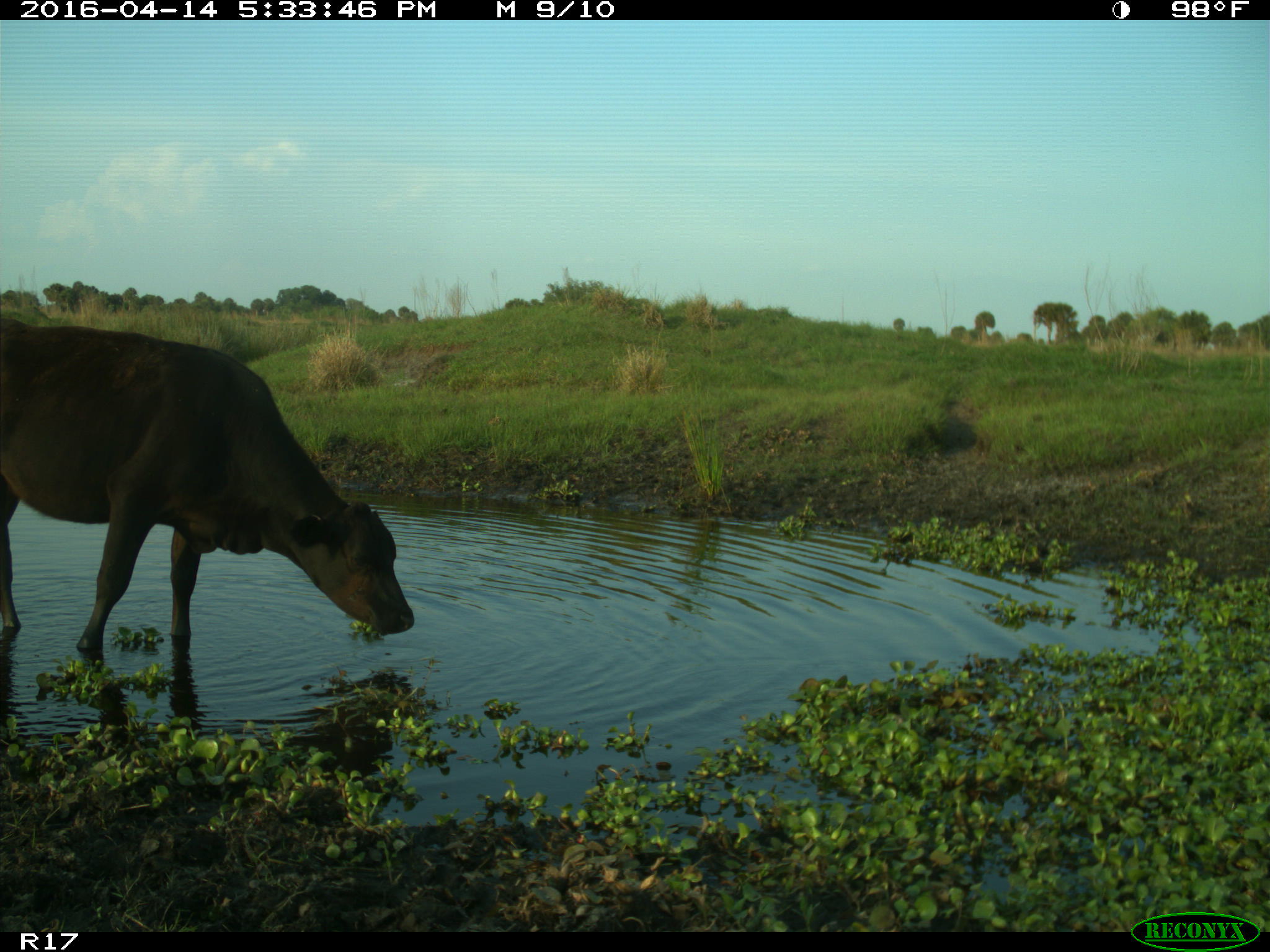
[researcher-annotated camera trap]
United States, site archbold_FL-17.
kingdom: Animalia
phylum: Chordata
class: Mammalia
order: Artiodactyla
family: Bovidae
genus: Bos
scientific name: Bos taurus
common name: domestic cow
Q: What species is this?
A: Bos taurus (domestic cow).